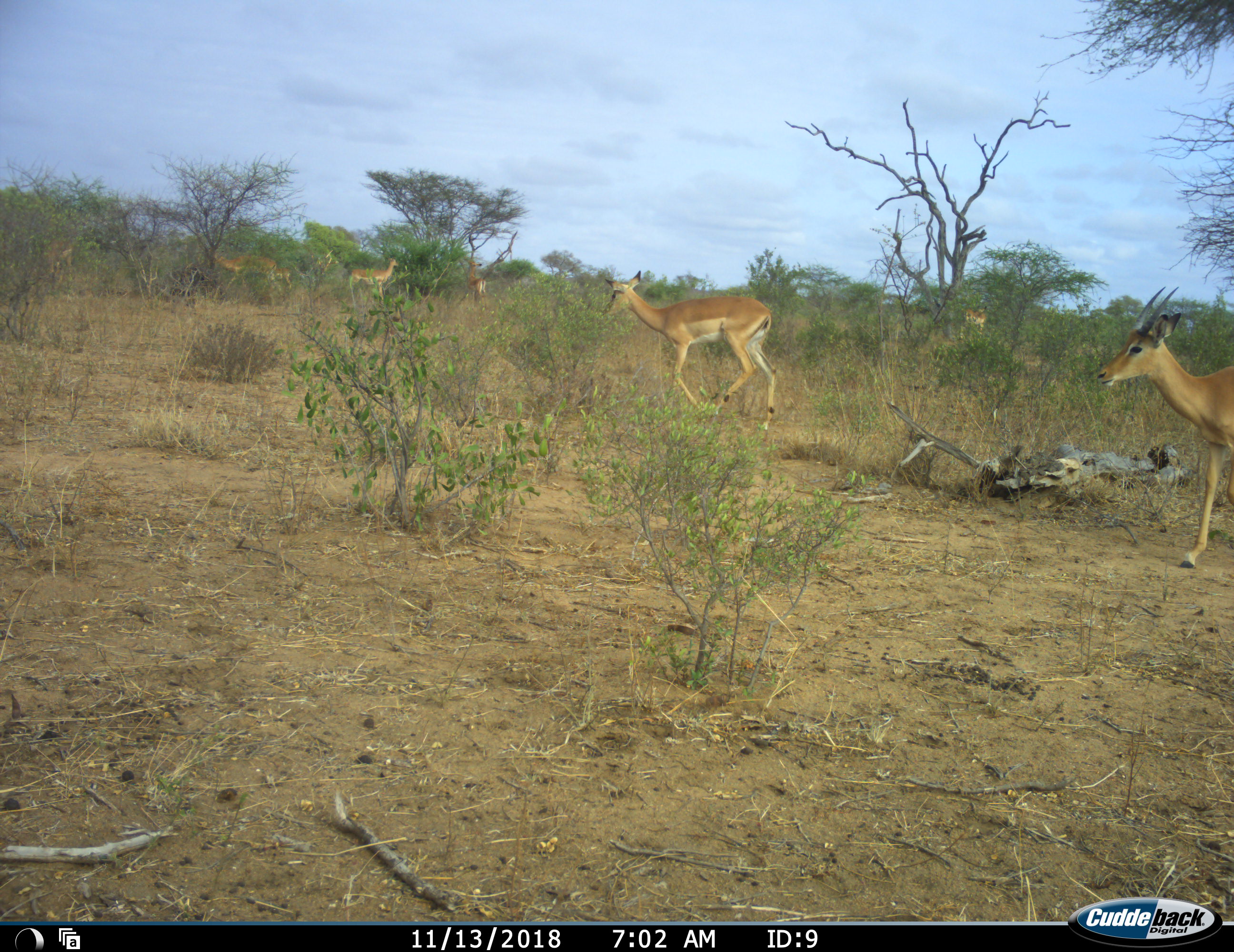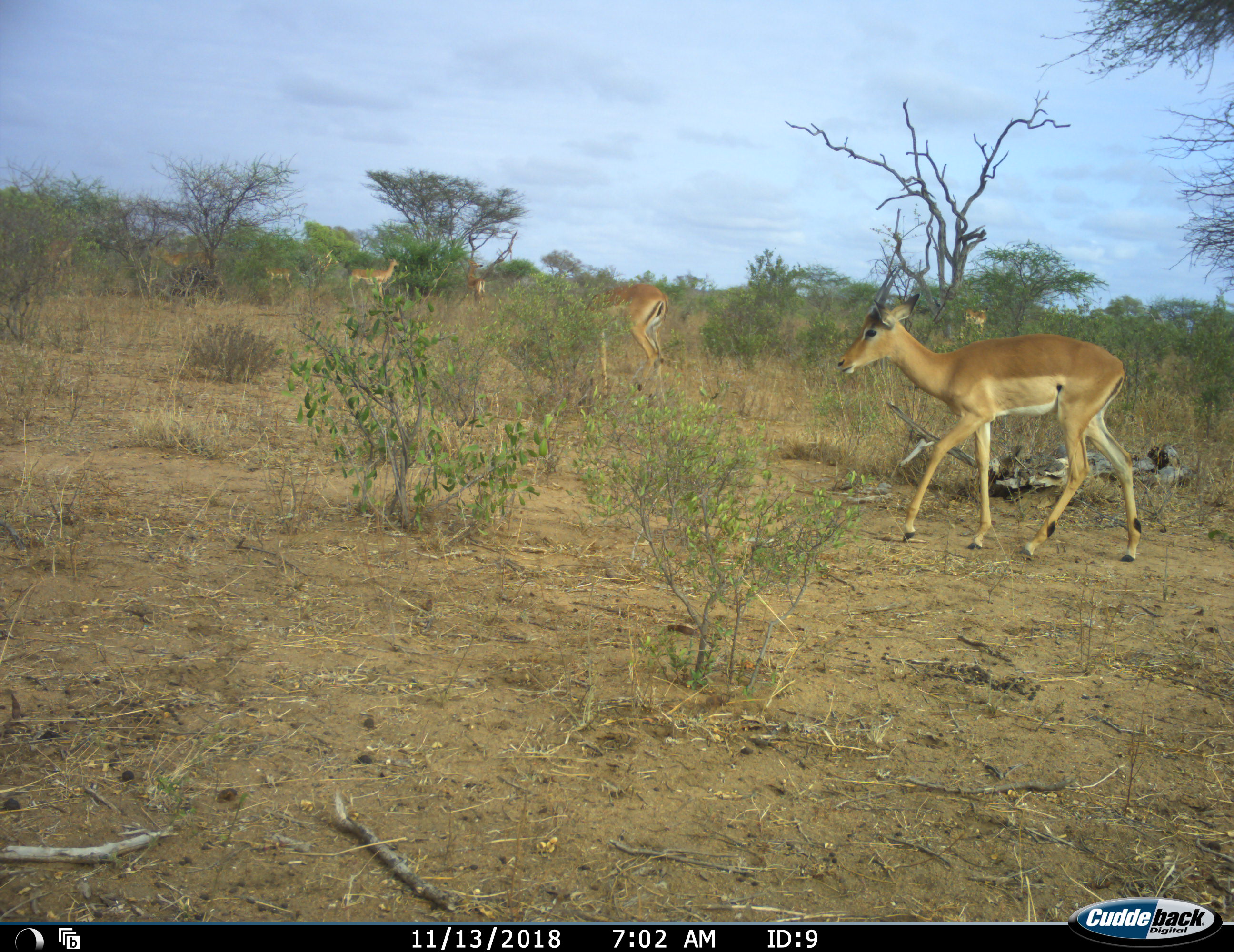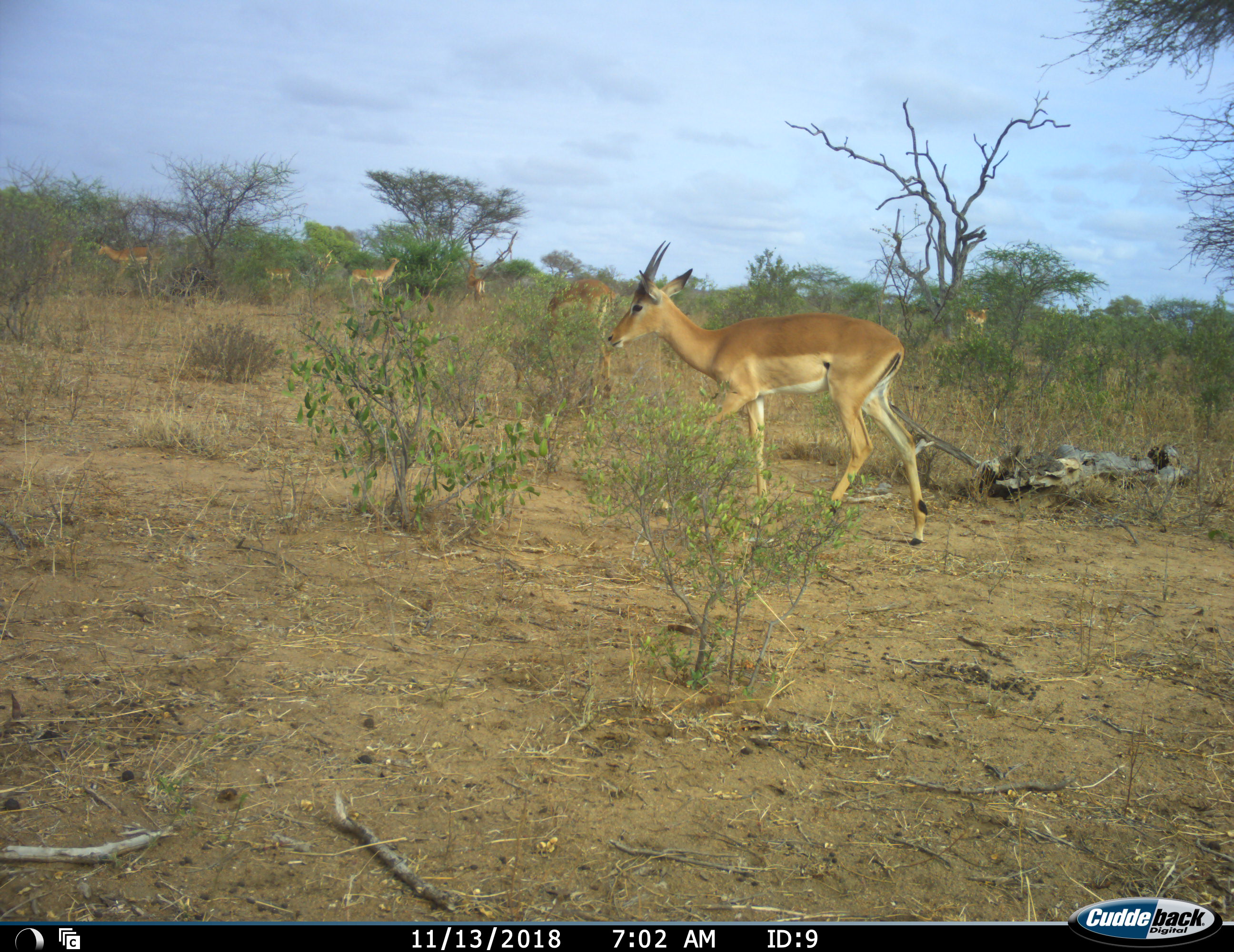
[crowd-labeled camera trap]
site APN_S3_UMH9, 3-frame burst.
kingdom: Animalia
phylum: Chordata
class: Mammalia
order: Artiodactyla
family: Bovidae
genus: Aepyceros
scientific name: Aepyceros melampus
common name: impala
Impala (Aepyceros melampus), count 8. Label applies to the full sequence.